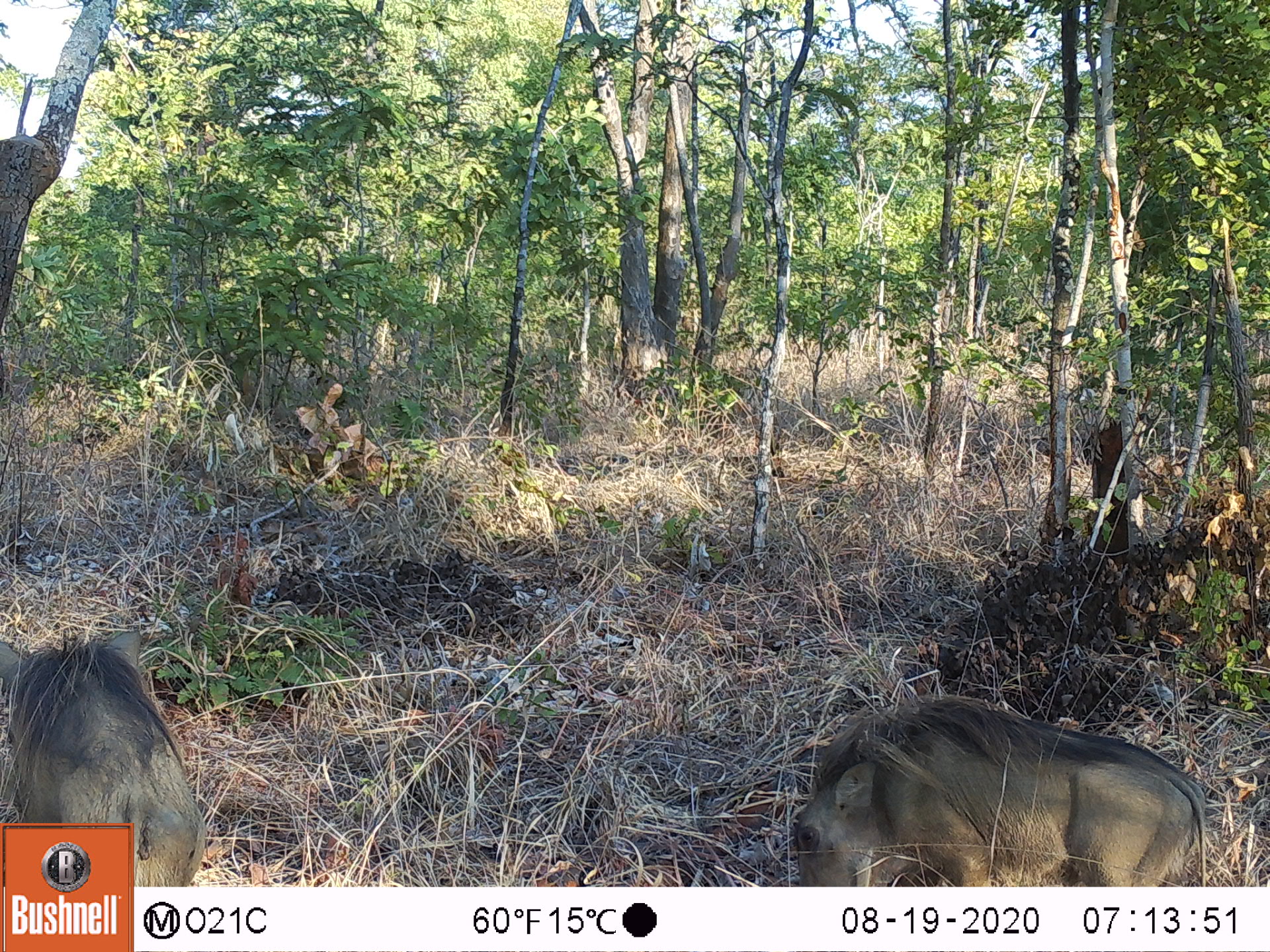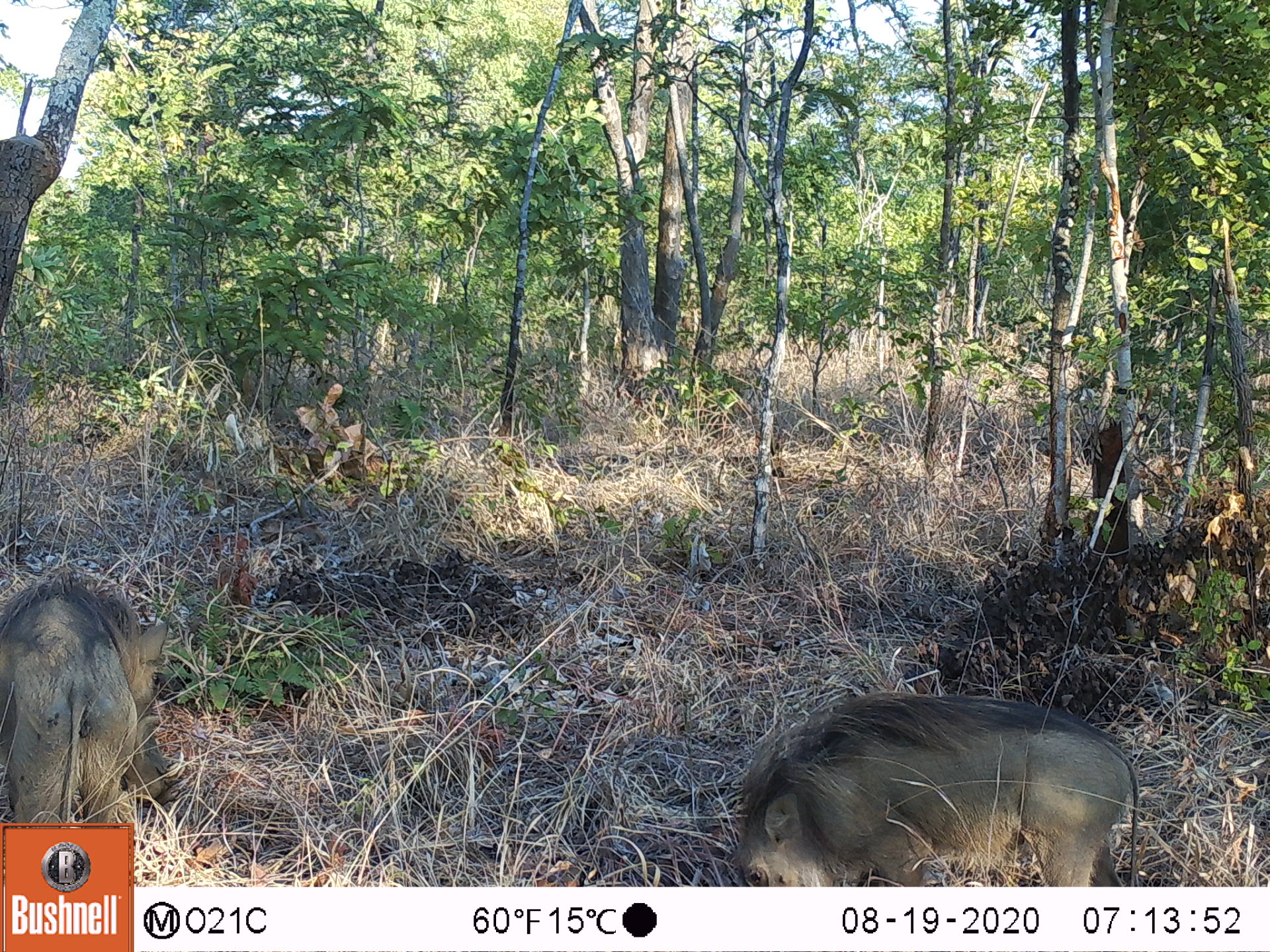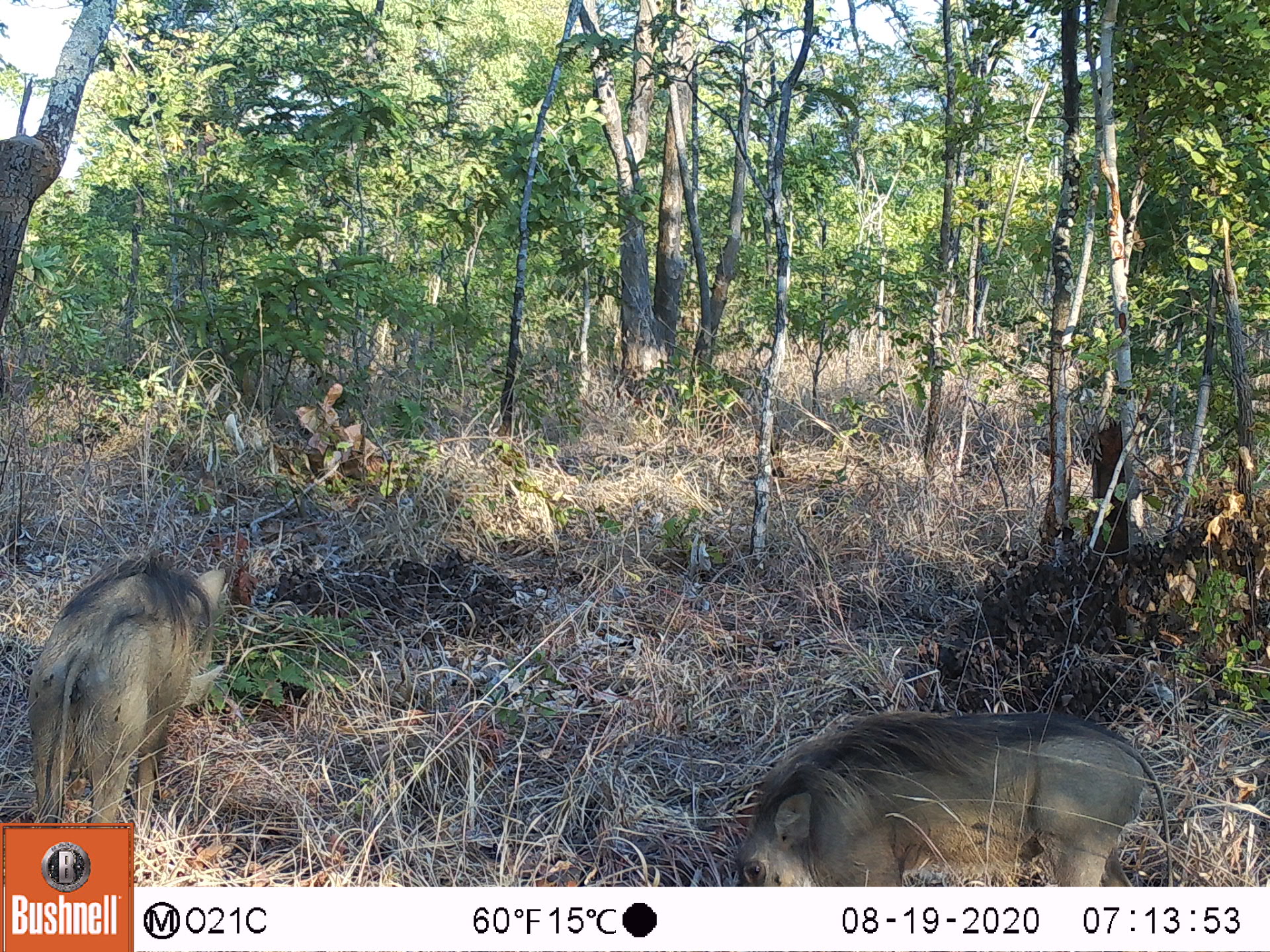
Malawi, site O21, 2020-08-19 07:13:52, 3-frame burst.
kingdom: Animalia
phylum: Chordata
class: Mammalia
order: Artiodactyla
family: Suidae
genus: Phacochoerus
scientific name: Phacochoerus africanus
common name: common warthog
Common warthog (Phacochoerus africanus), count 2.